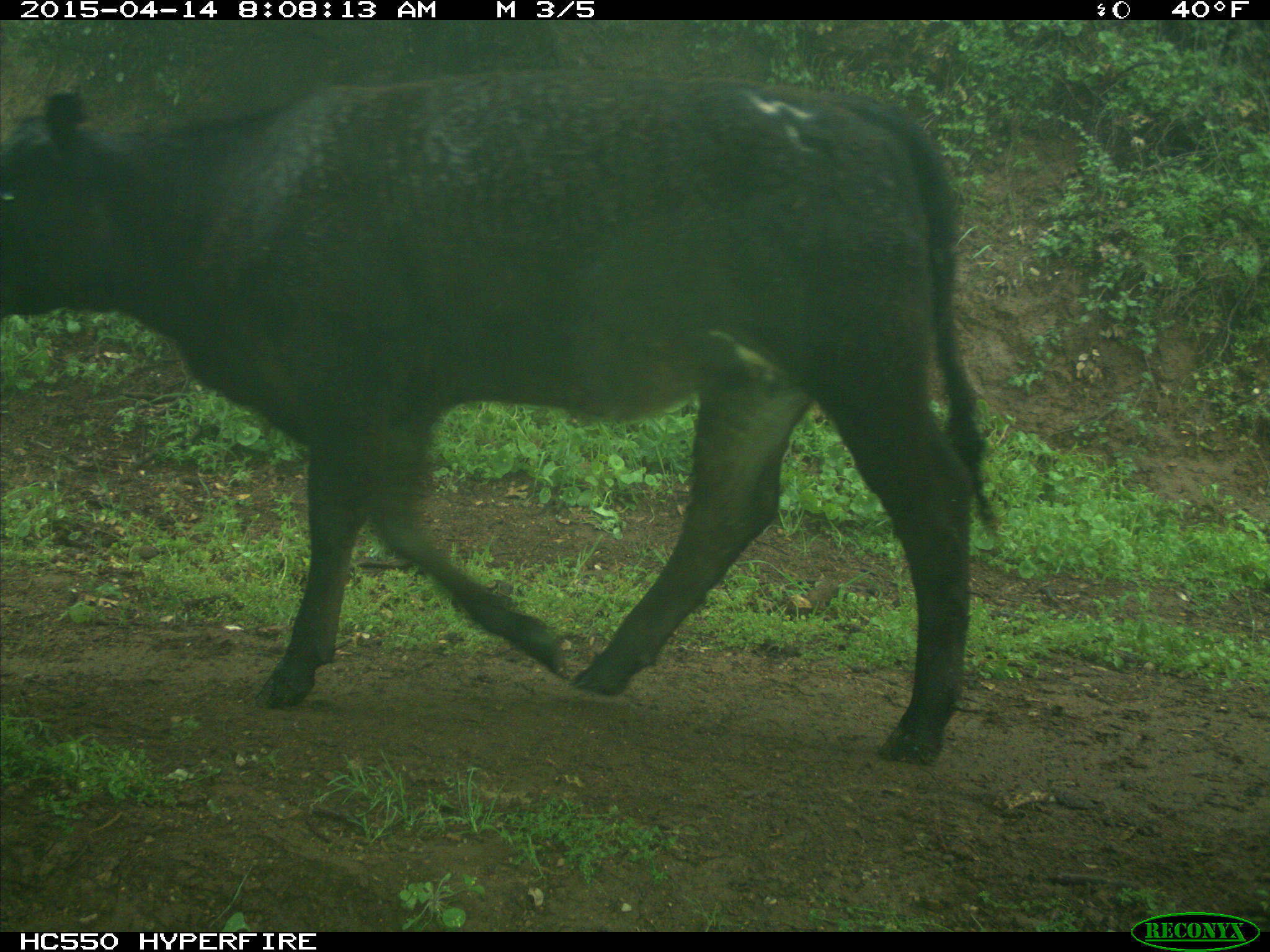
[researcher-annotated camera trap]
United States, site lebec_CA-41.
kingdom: Animalia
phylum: Chordata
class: Mammalia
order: Artiodactyla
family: Bovidae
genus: Bos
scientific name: Bos taurus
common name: domestic cow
Bos taurus (domestic cow).